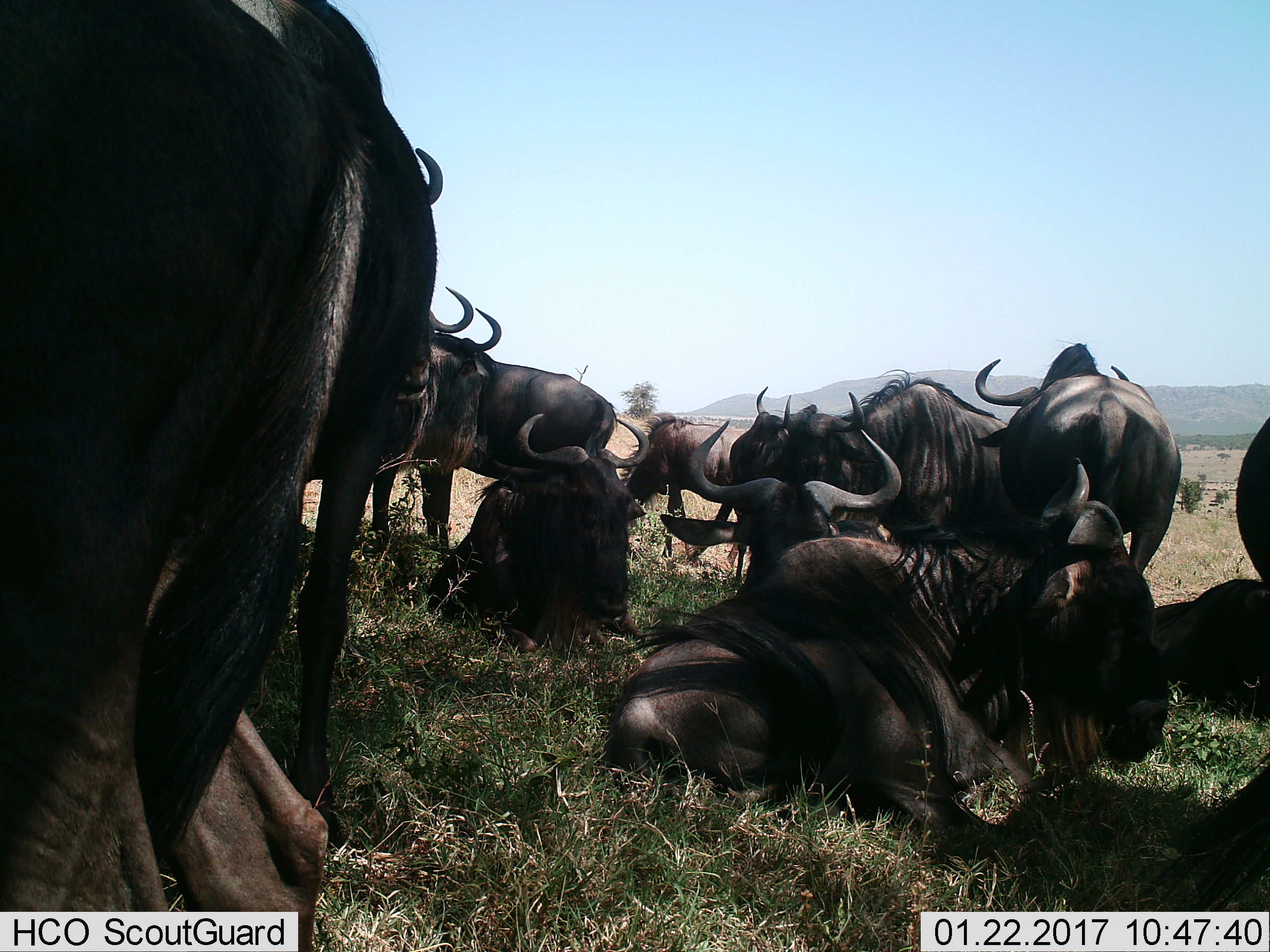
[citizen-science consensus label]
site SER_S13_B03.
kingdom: Animalia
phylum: Chordata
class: Mammalia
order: Artiodactyla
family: Bovidae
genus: Connochaetes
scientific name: Connochaetes taurinus taurinus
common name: blue wildebeest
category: wildebeestblue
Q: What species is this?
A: Wildebeestblue (blue wildebeest) (Connochaetes taurinus taurinus).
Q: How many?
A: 11-50.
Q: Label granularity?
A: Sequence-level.